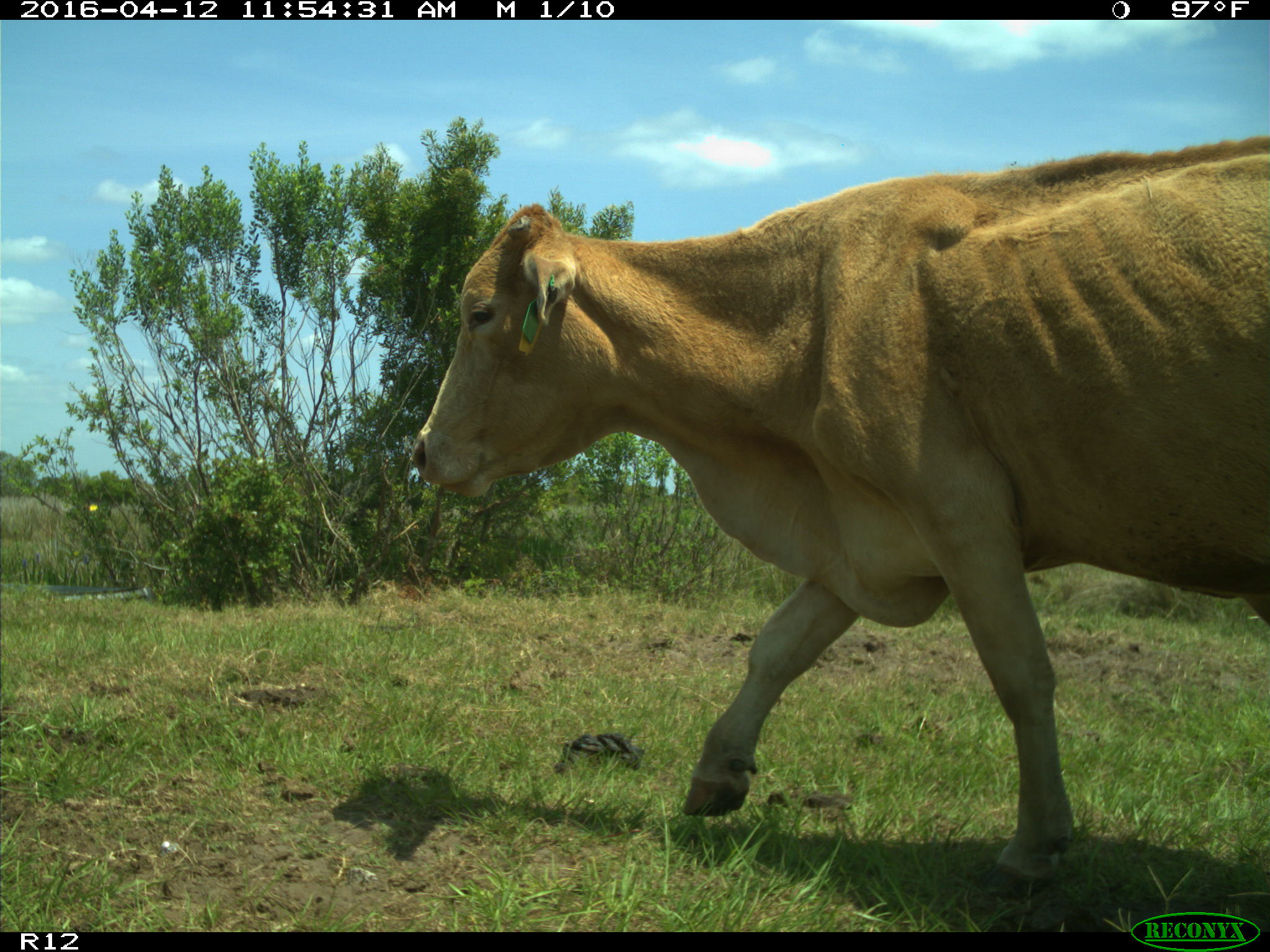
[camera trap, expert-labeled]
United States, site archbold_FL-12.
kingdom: Animalia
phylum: Chordata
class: Mammalia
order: Artiodactyla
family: Bovidae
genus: Bos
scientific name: Bos taurus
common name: domestic cow